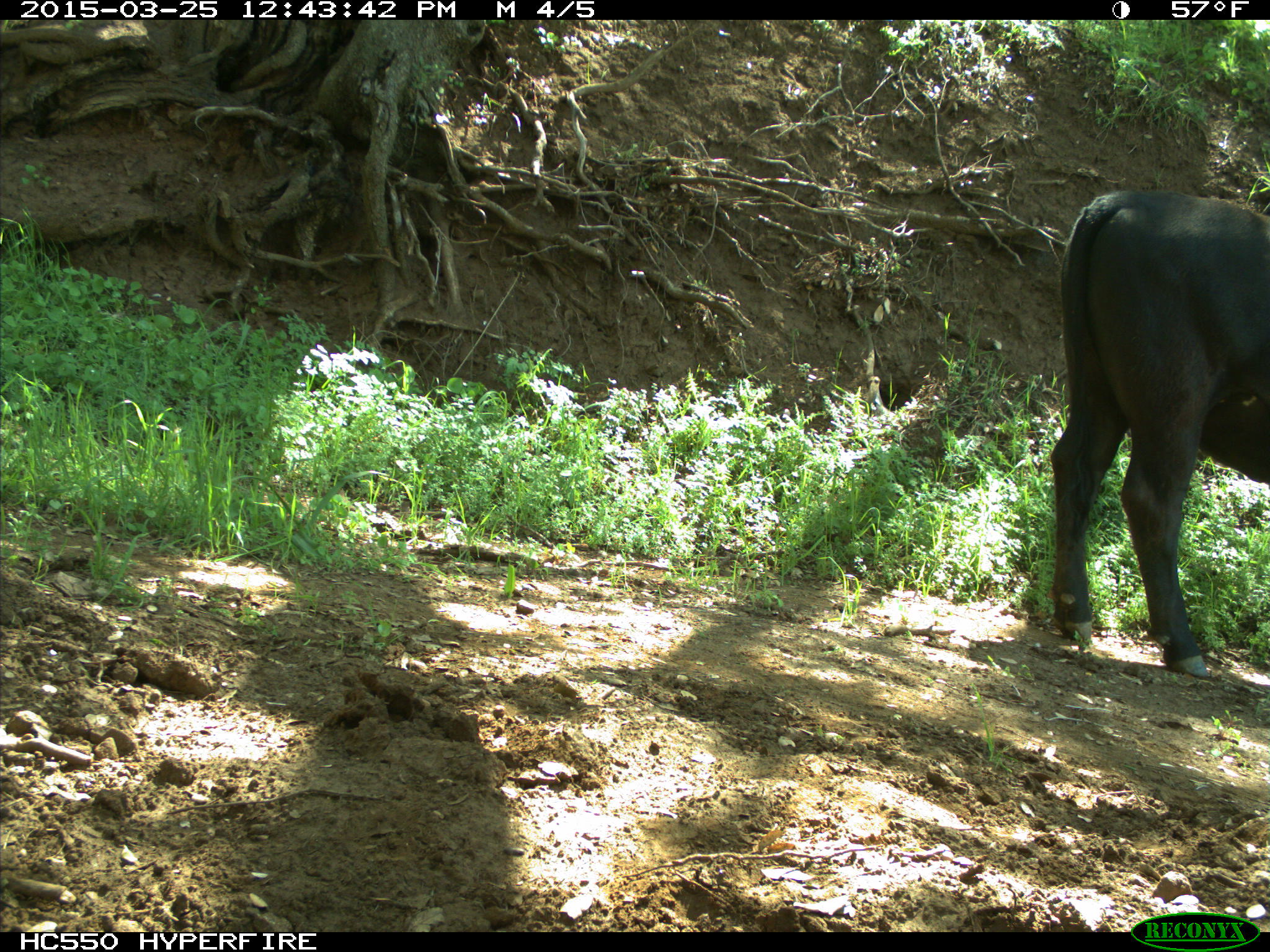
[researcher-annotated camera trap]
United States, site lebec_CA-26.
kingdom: Animalia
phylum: Chordata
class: Mammalia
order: Artiodactyla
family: Bovidae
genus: Bos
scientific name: Bos taurus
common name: domestic cow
Bos taurus (domestic cow).